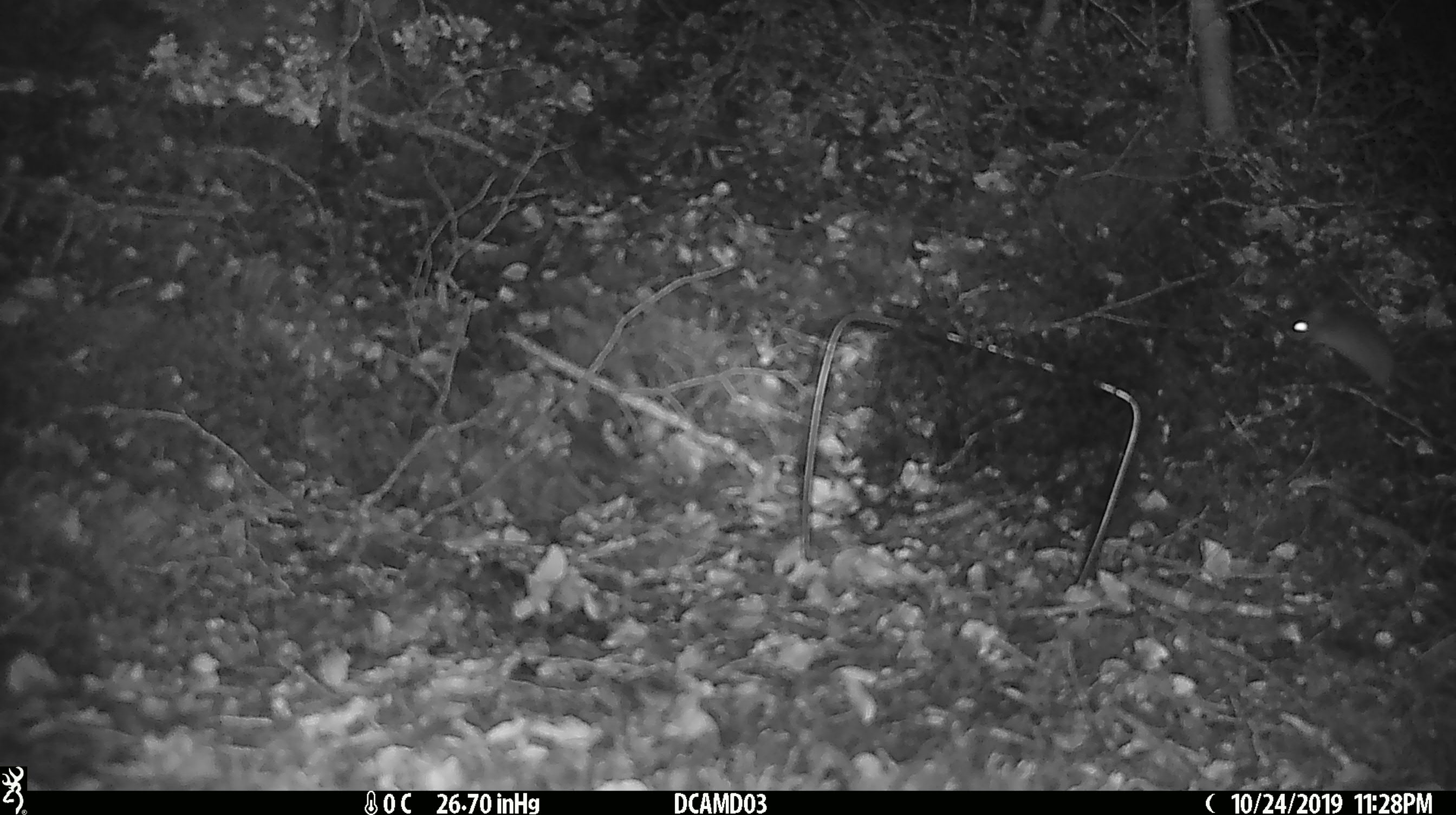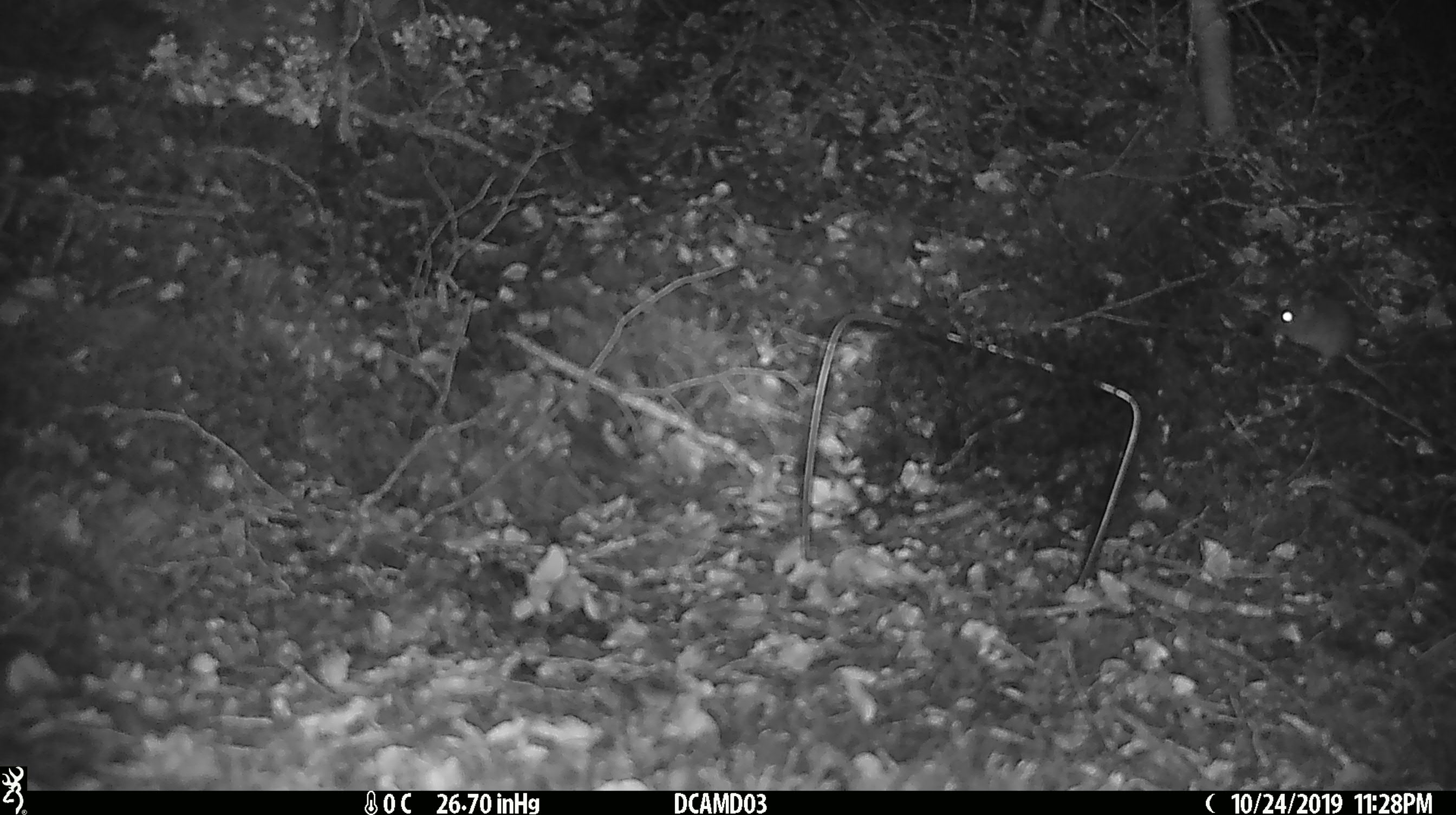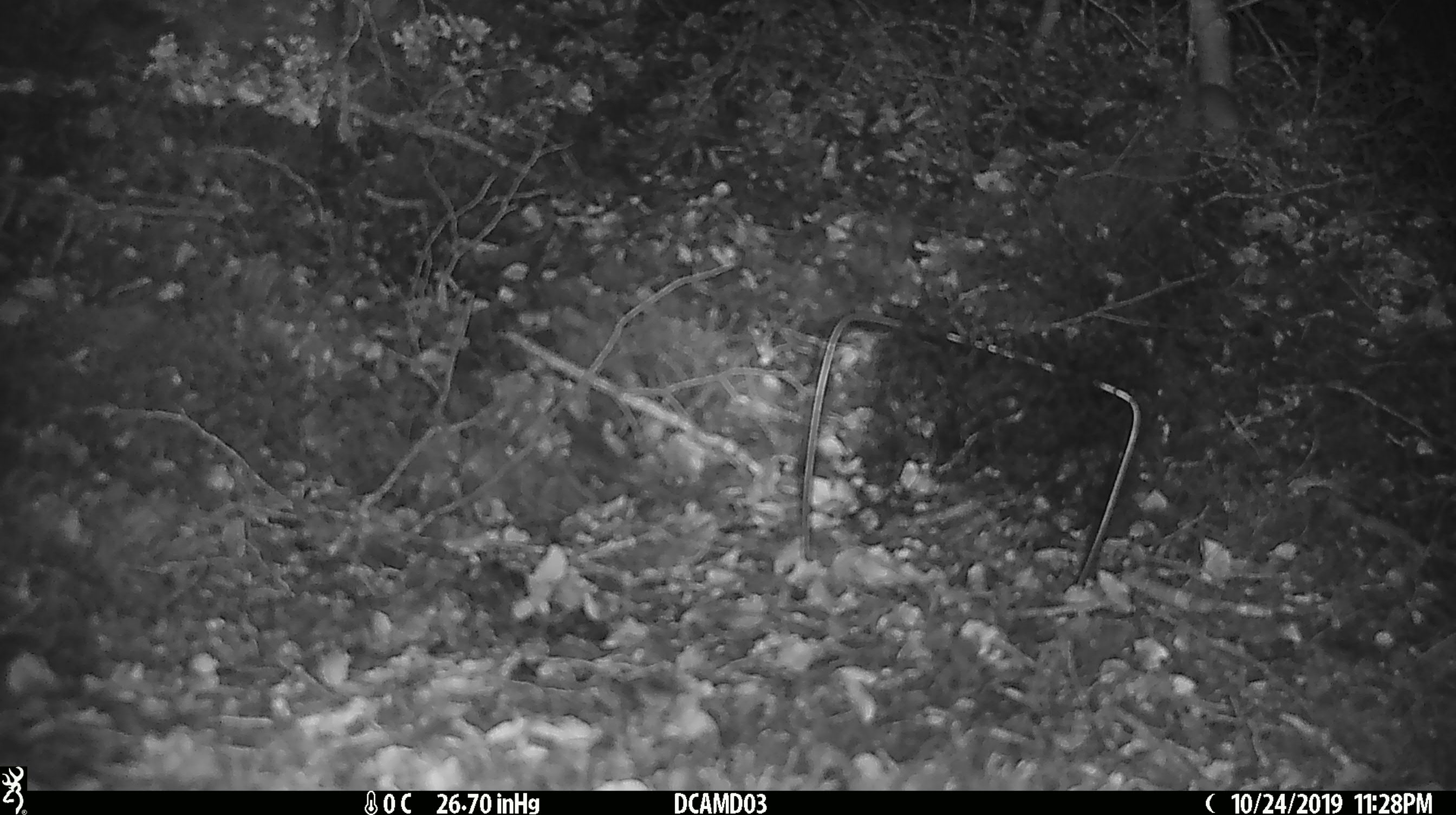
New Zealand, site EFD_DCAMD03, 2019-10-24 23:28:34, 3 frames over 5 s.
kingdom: Animalia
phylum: Chordata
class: Mammalia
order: Rodentia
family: Muridae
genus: Mus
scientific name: Mus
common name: mouse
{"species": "mouse (Mus)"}